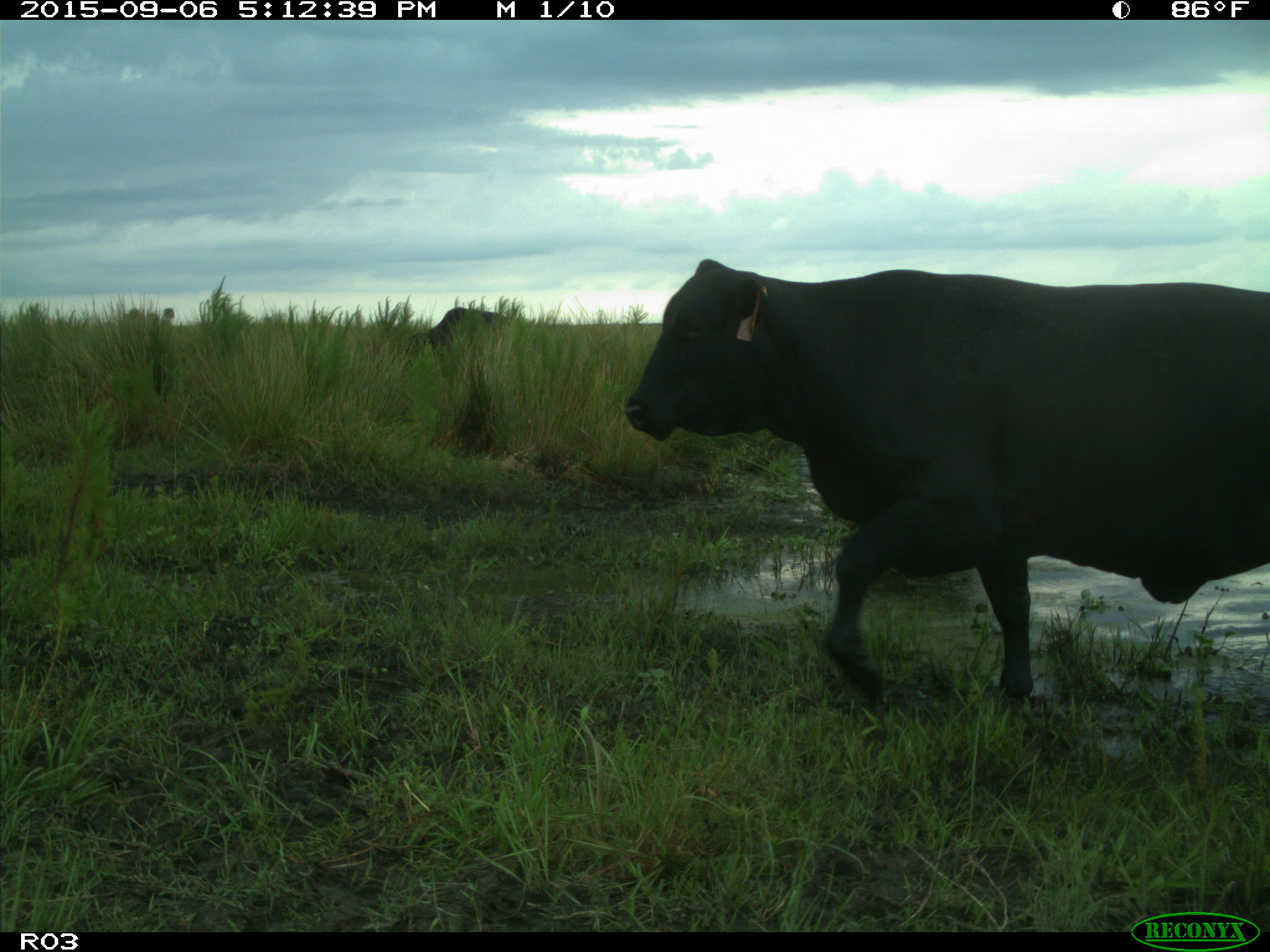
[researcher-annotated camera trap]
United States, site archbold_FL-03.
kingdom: Animalia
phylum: Chordata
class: Mammalia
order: Artiodactyla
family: Bovidae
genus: Bos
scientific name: Bos taurus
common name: domestic cow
Bos taurus (domestic cow).